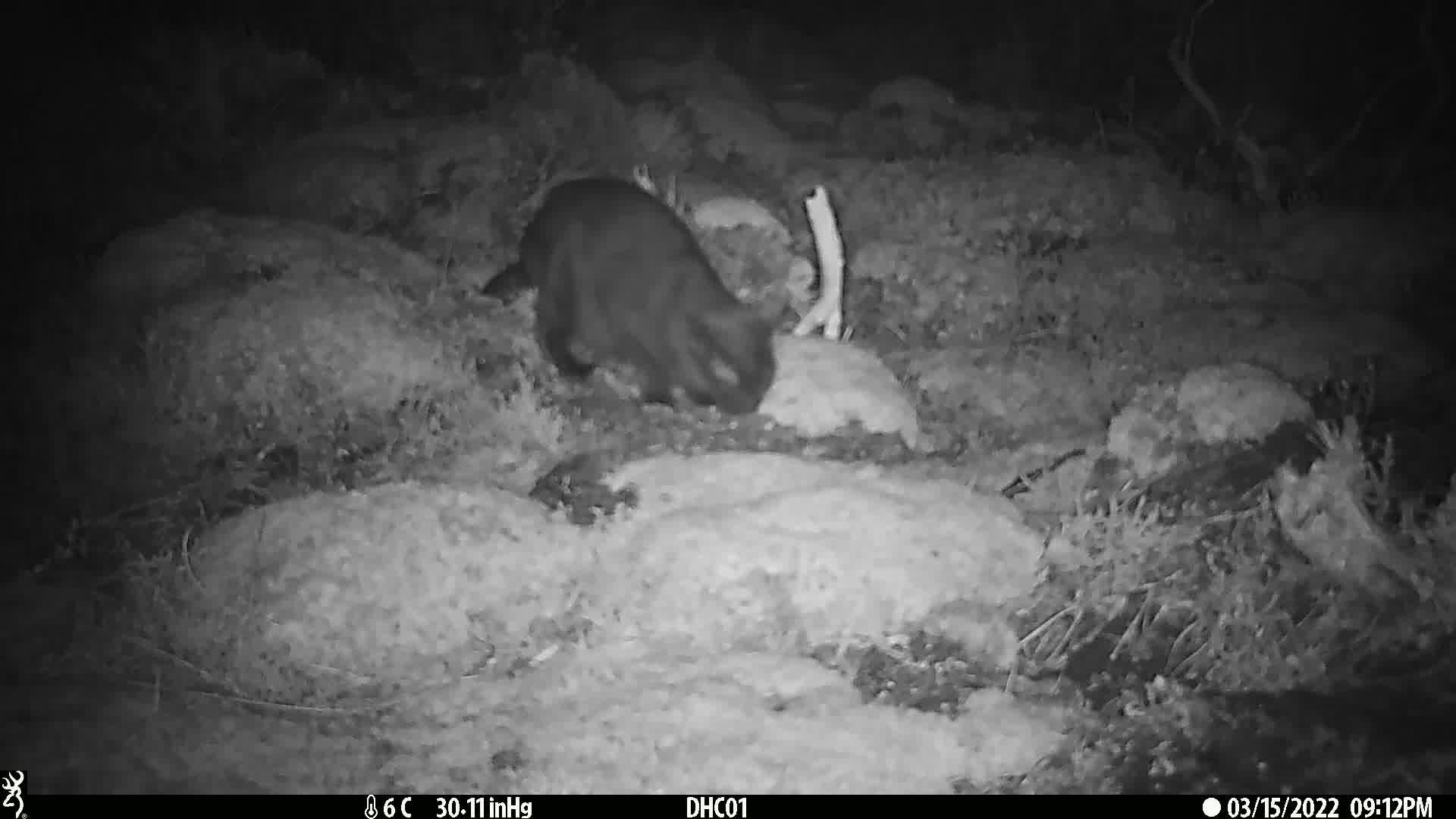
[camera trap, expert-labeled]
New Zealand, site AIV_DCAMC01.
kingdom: Animalia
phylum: Chordata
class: Mammalia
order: Carnivora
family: Felidae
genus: Felis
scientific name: Felis catus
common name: domestic cat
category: cat